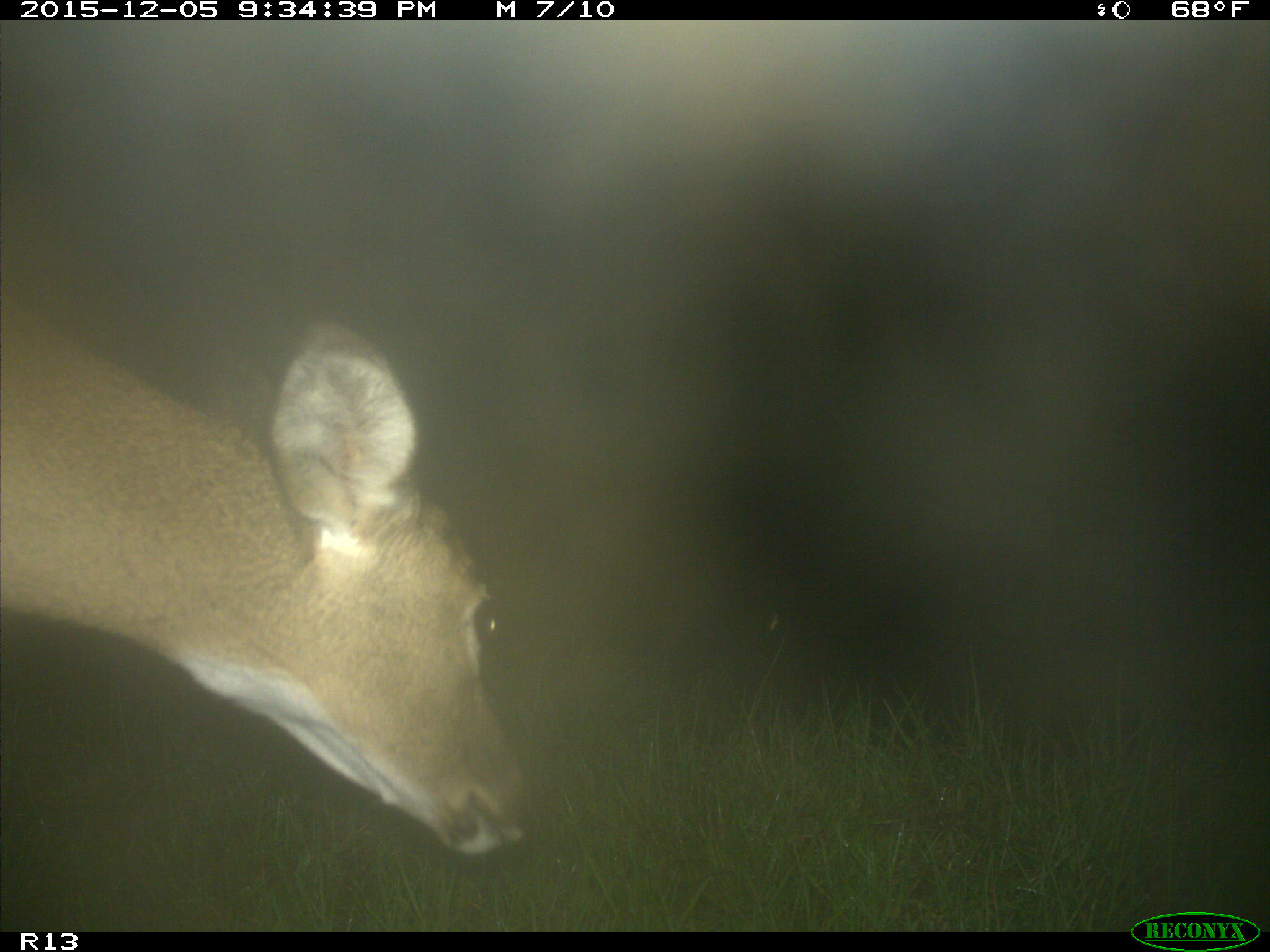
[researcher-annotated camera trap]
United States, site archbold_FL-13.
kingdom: Animalia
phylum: Chordata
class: Mammalia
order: Artiodactyla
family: Cervidae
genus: Odocoileus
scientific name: Odocoileus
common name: deer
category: unidentified deer